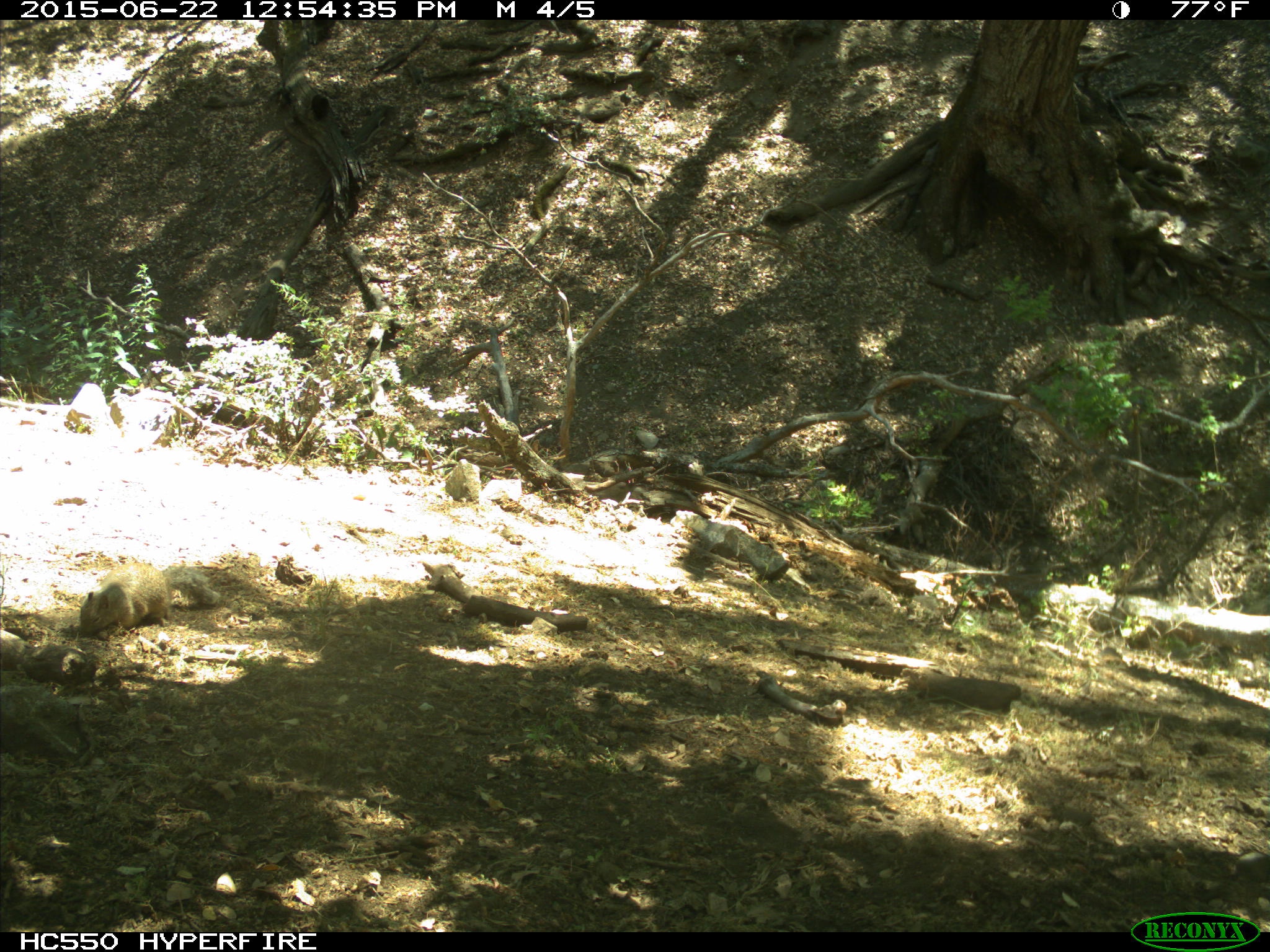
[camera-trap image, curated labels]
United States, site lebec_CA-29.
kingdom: Animalia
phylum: Chordata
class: Mammalia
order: Rodentia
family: Sciuridae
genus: Otospermophilus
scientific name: Otospermophilus beecheyi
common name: california ground squirrel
Otospermophilus beecheyi (california ground squirrel).